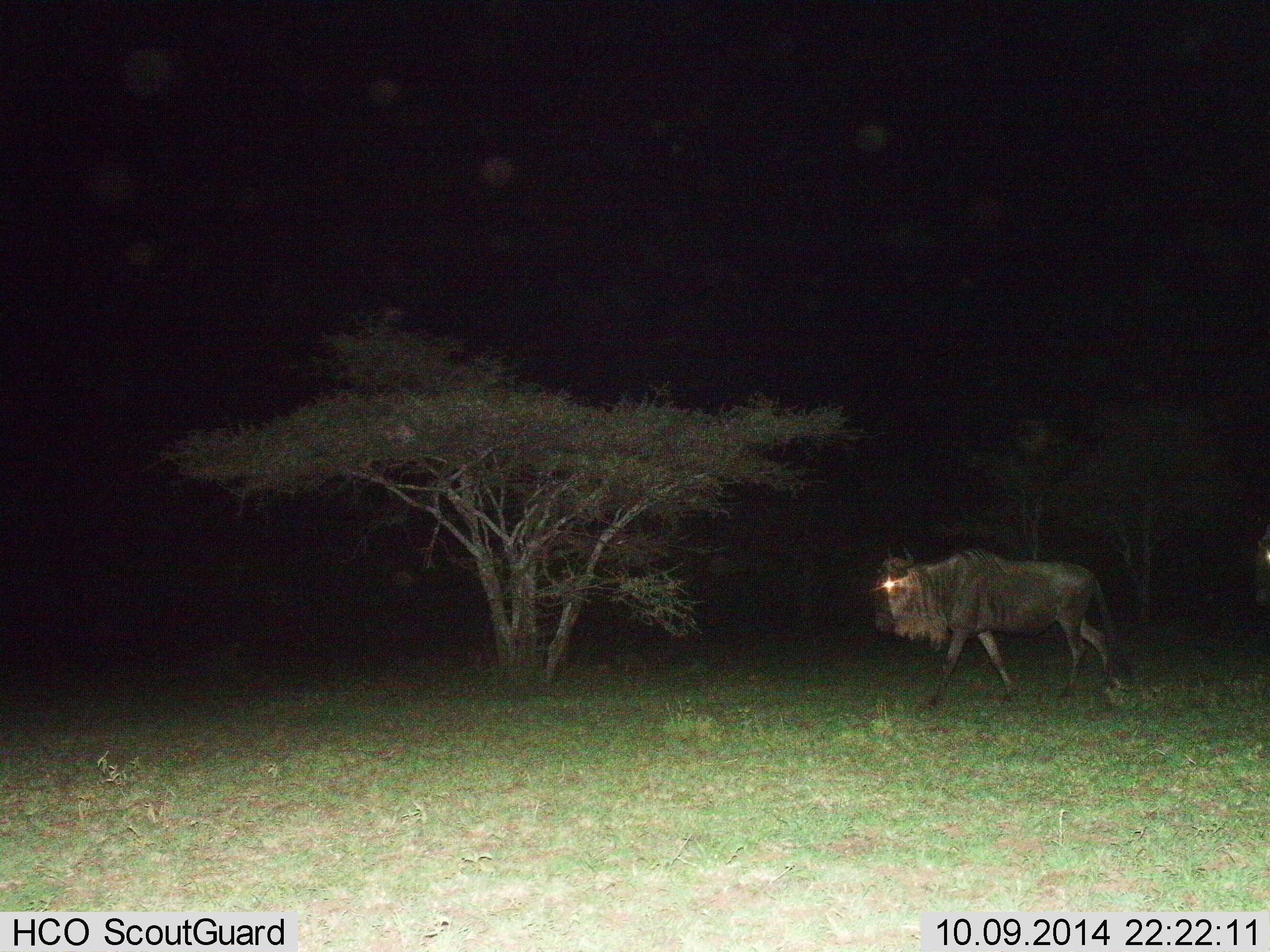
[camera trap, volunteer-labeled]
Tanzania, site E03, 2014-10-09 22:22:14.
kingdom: Animalia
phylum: Chordata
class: Mammalia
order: Artiodactyla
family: Bovidae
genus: Connochaetes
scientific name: Connochaetes taurinus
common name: blue wildebeest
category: wildebeest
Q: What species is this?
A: Wildebeest (blue wildebeest) (Connochaetes taurinus).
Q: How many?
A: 1.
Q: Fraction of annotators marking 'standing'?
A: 9%.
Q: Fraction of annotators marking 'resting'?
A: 0%.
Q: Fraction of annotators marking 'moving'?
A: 91%.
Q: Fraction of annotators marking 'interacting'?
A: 0%.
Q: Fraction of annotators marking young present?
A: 0%.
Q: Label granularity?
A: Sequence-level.